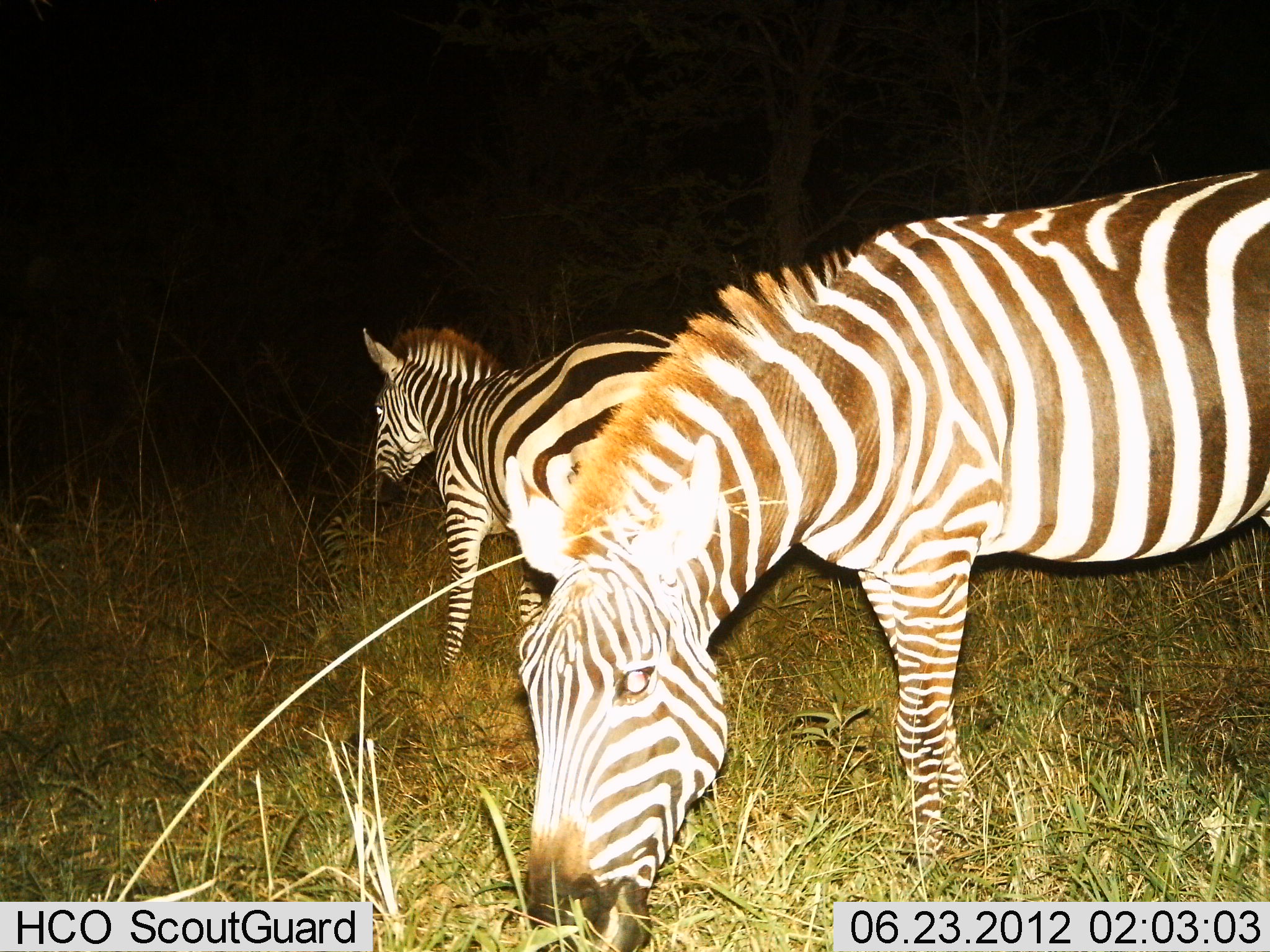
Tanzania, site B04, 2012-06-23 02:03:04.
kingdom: Animalia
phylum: Chordata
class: Mammalia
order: Perissodactyla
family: Equidae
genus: Equus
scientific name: Equus quagga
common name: plains zebra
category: zebra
Zebra (plains zebra) (Equus quagga), count 2. Behavior (volunteer vote fractions): standing 60%, resting 0%, moving 10%, interacting 0%. Young present (vote fraction): 0%. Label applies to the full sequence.